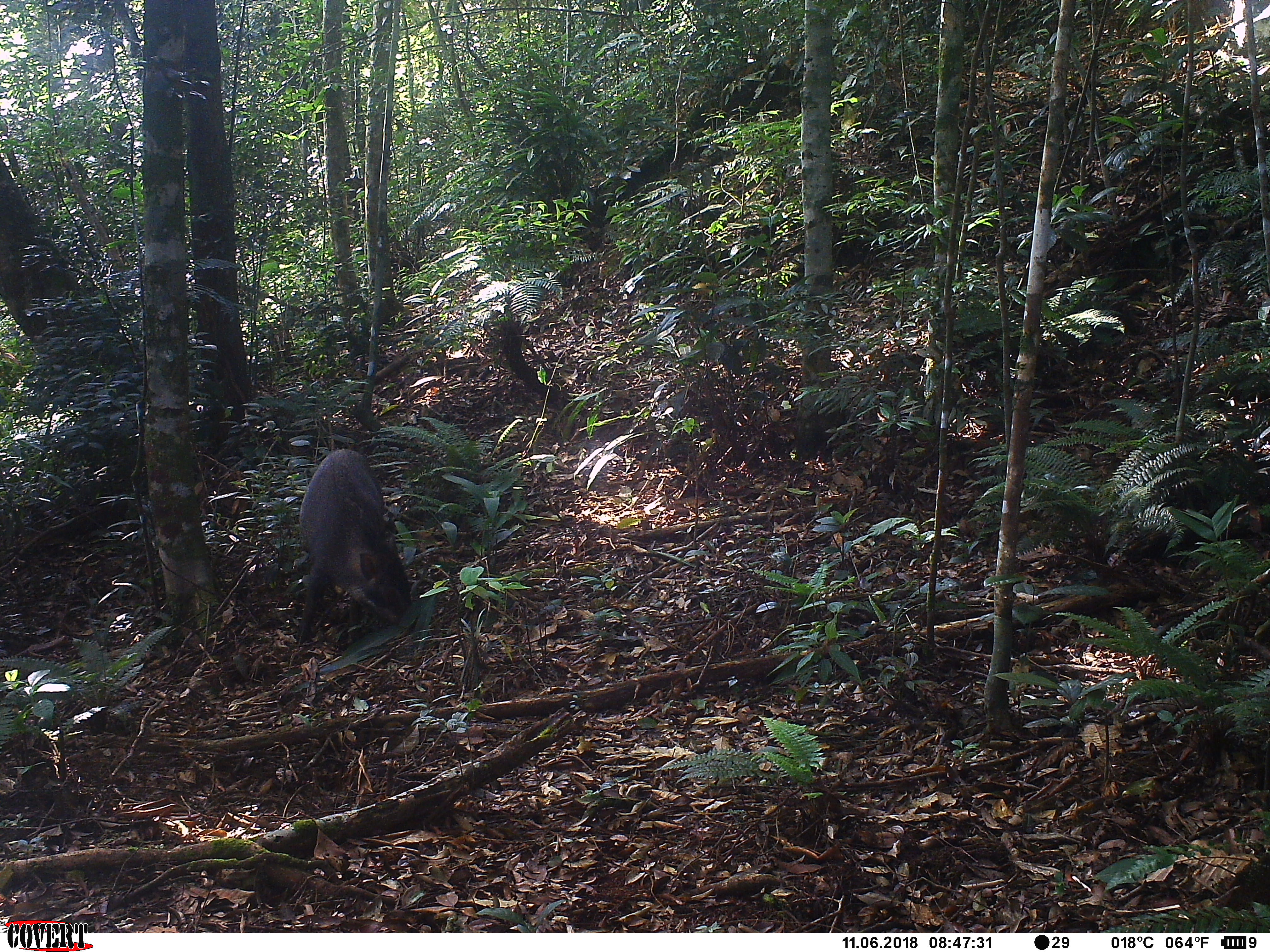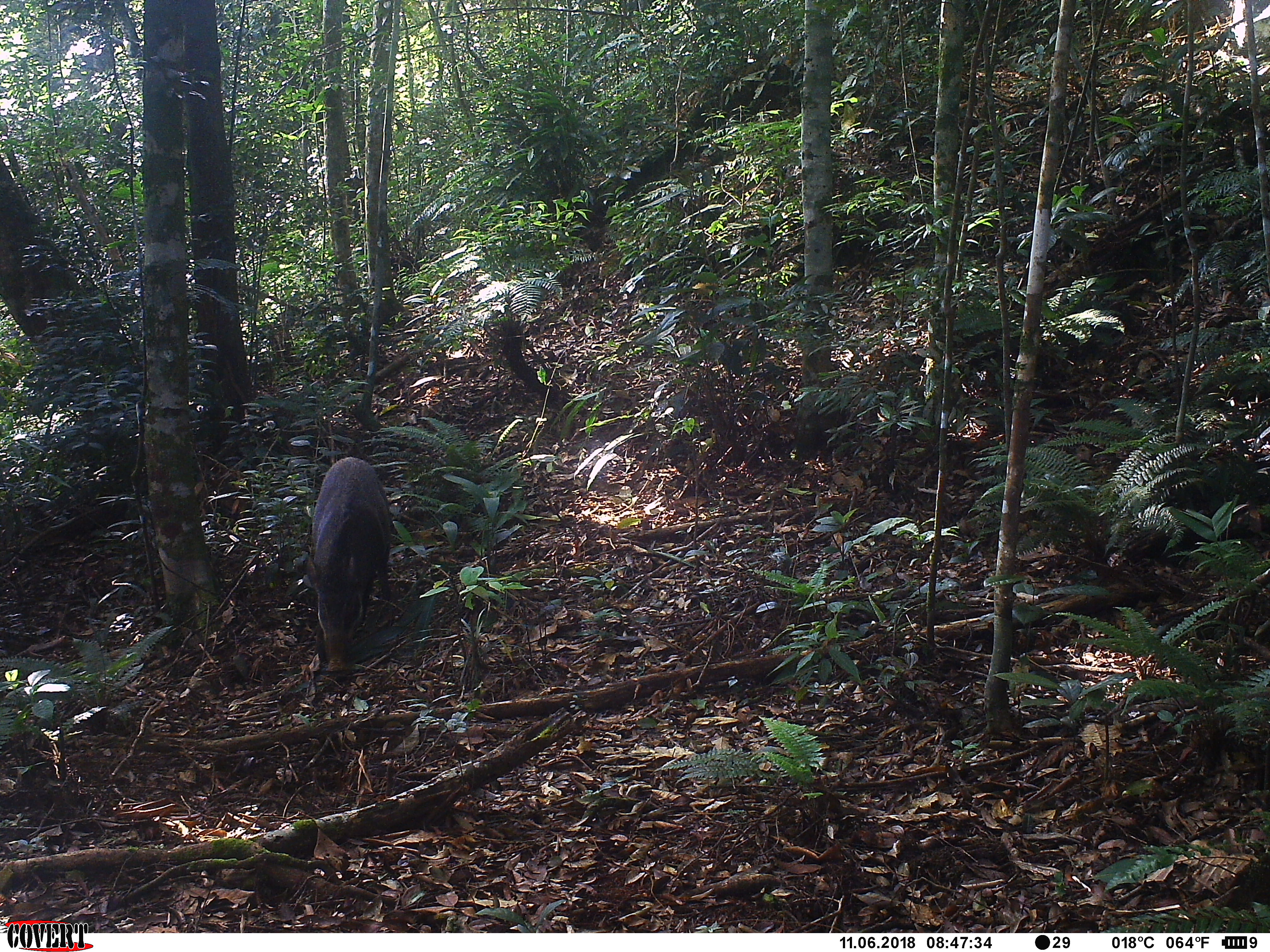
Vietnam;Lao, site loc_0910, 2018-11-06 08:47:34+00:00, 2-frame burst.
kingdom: Animalia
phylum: Chordata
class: Mammalia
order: Artiodactyla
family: Suidae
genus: Sus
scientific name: Sus scrofa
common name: eurasian wild pig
Eurasian wild pig (Sus scrofa). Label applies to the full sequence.